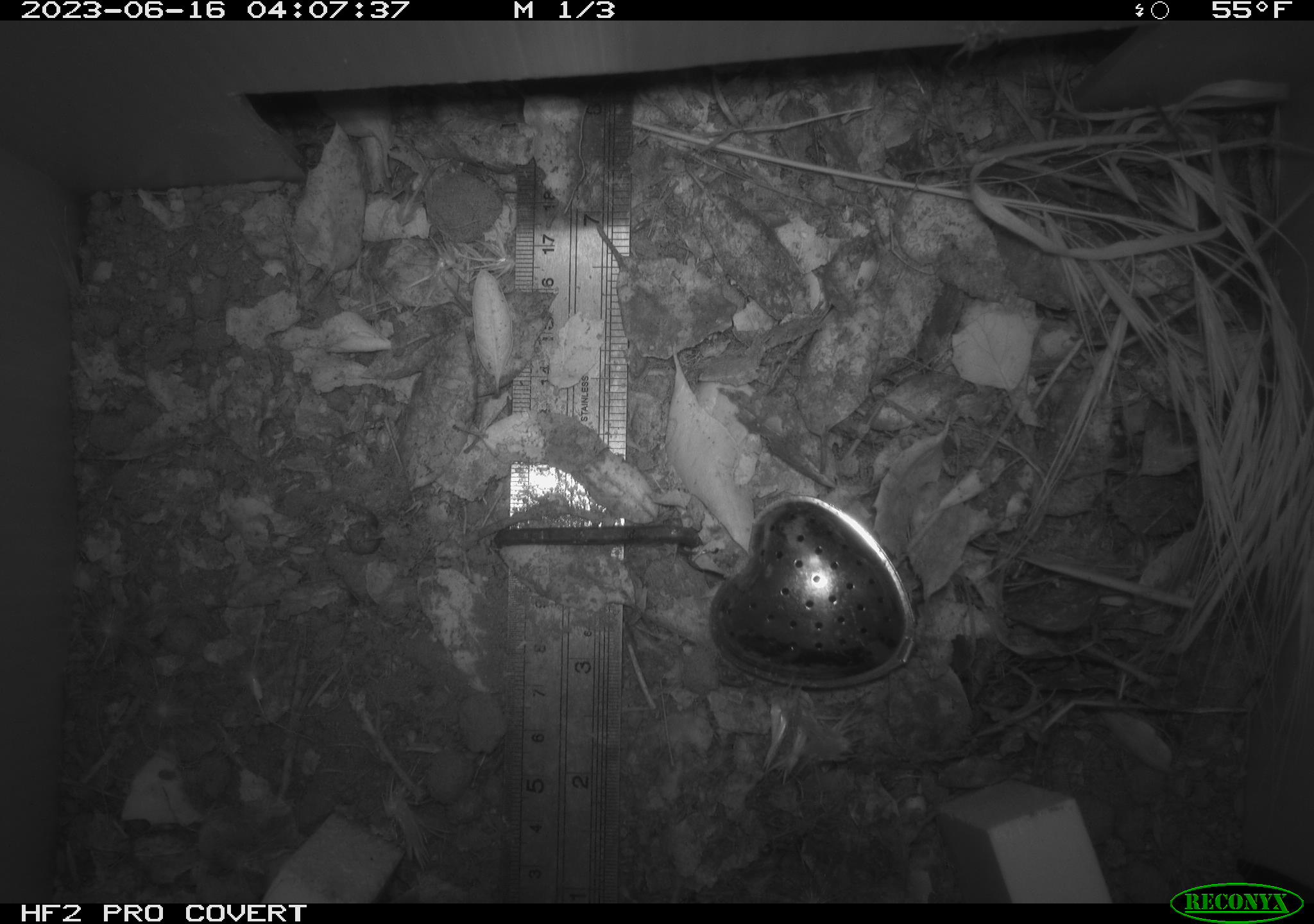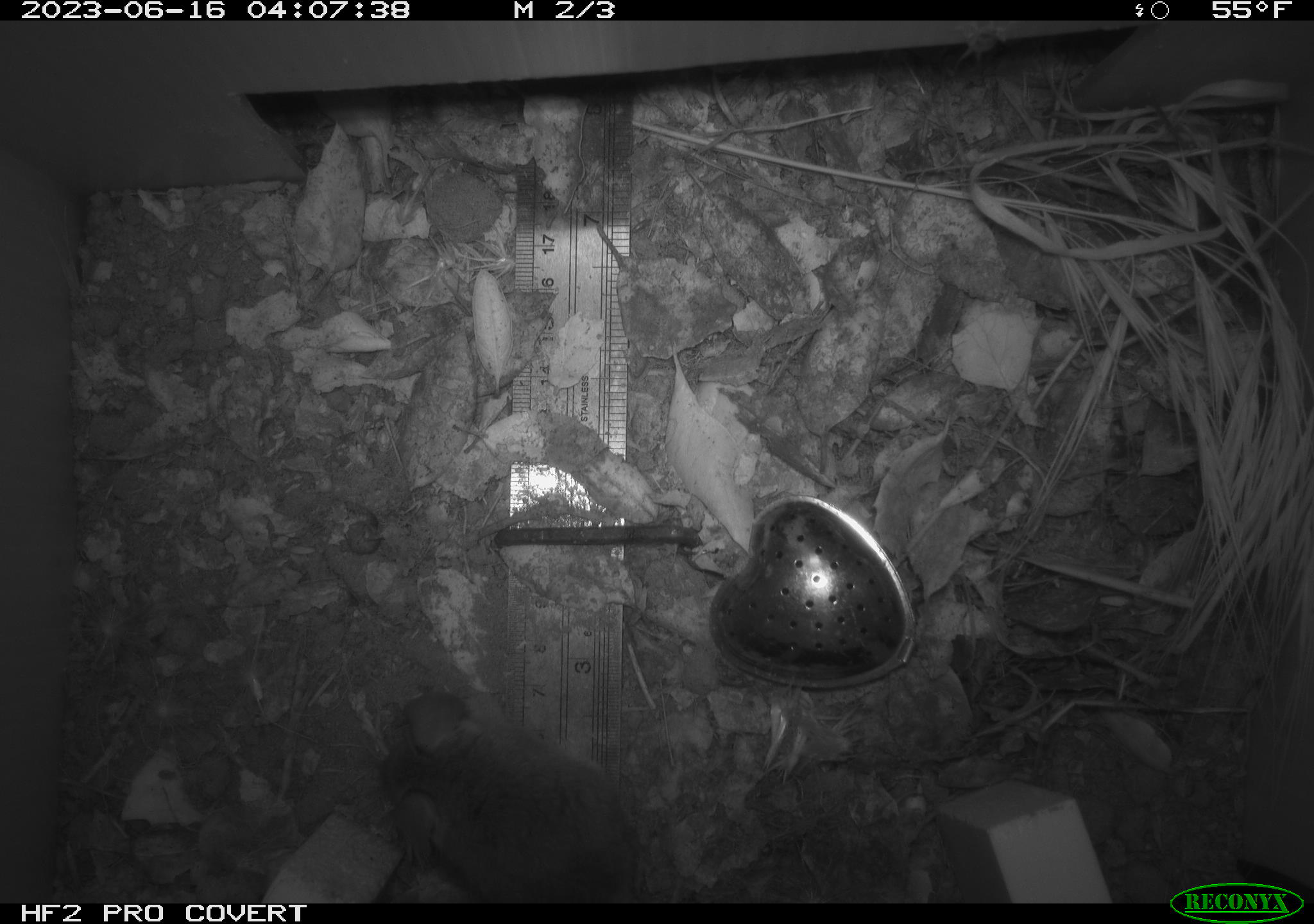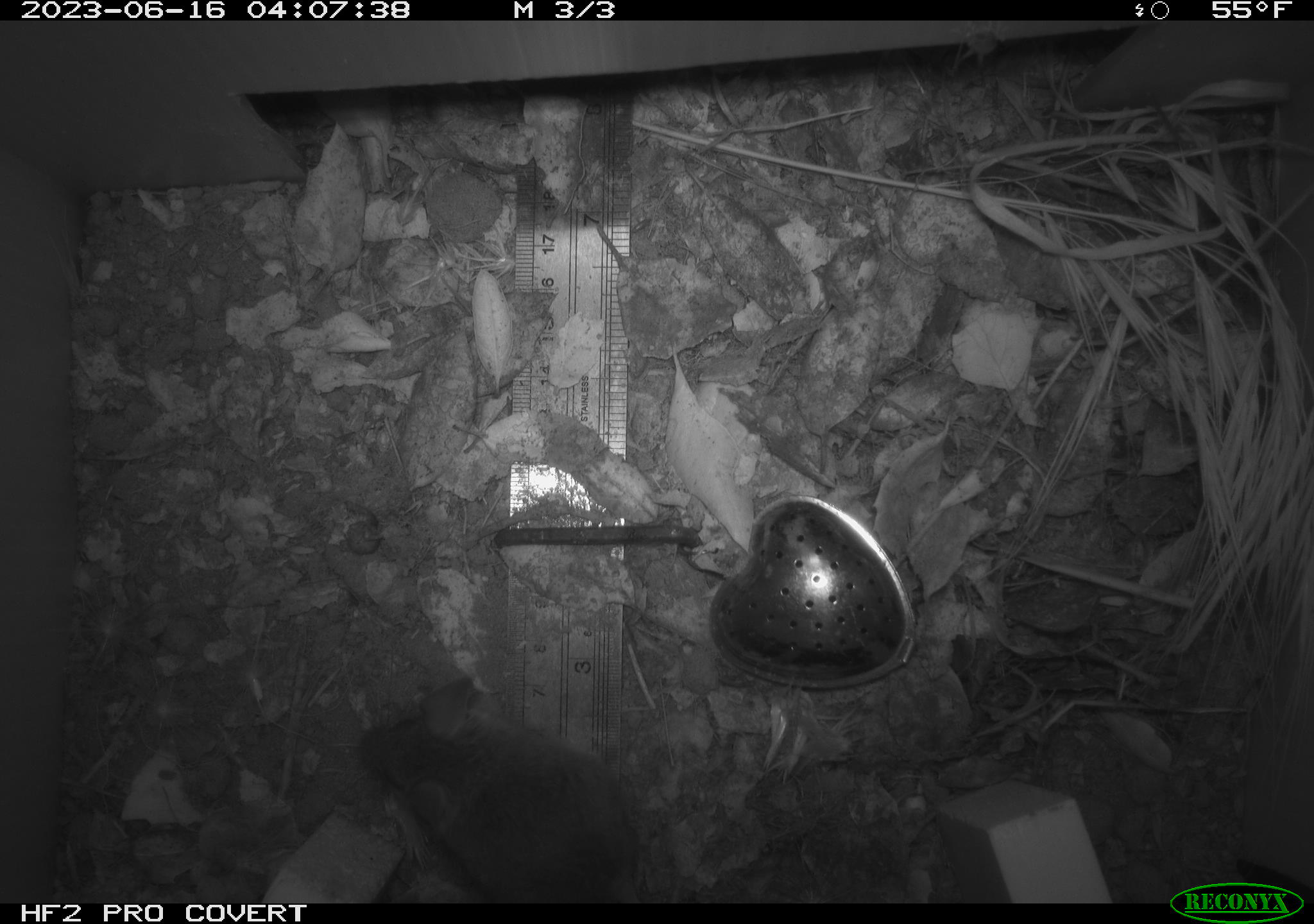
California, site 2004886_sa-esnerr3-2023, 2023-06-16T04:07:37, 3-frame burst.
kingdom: Animalia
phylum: Chordata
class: Mammalia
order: Rodentia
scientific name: Rodentia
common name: mouse species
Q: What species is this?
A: Mouse species (Rodentia).